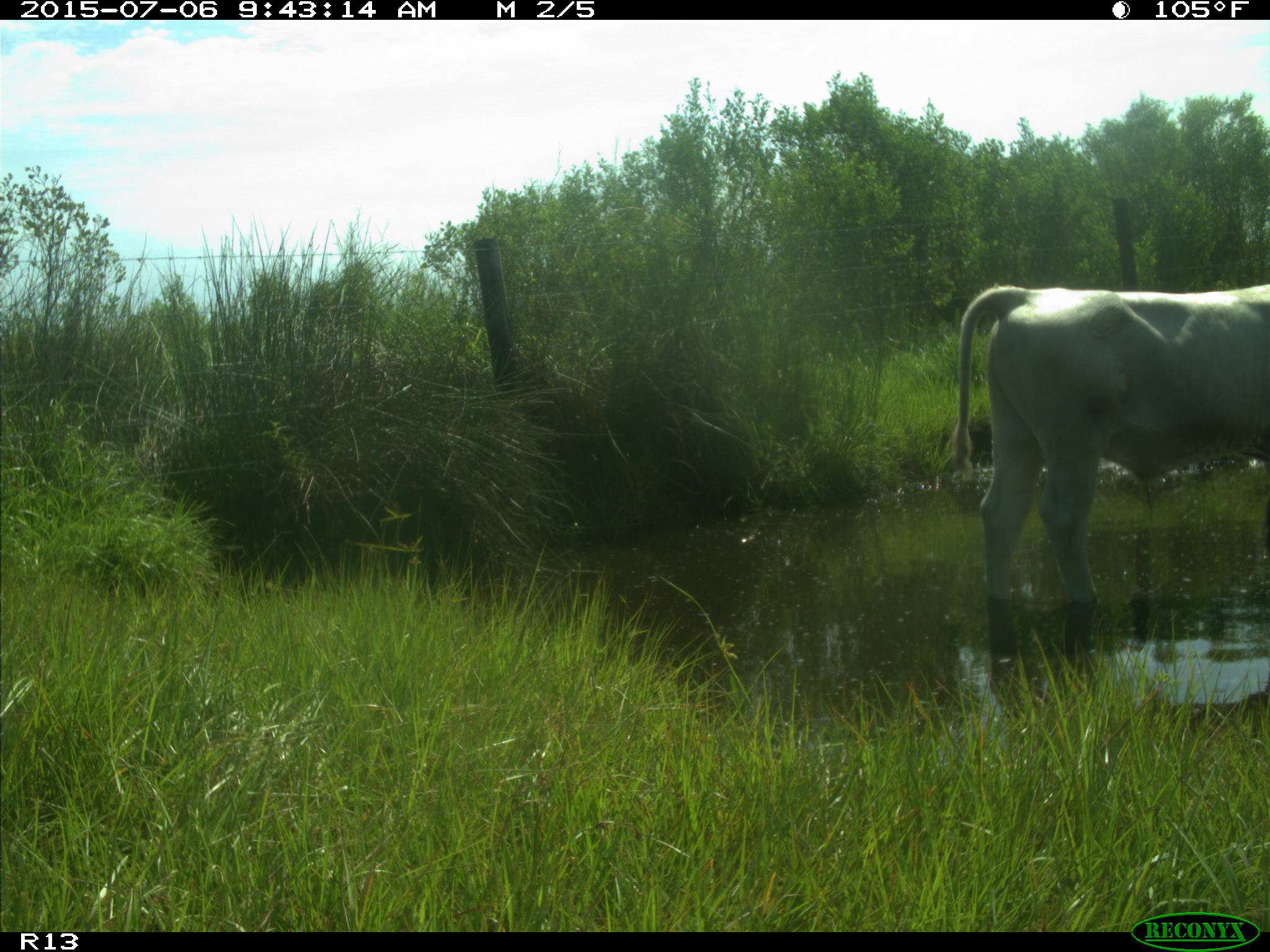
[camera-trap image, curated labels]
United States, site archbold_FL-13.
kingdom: Animalia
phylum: Chordata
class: Mammalia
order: Artiodactyla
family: Bovidae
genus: Bos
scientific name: Bos taurus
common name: domestic cow